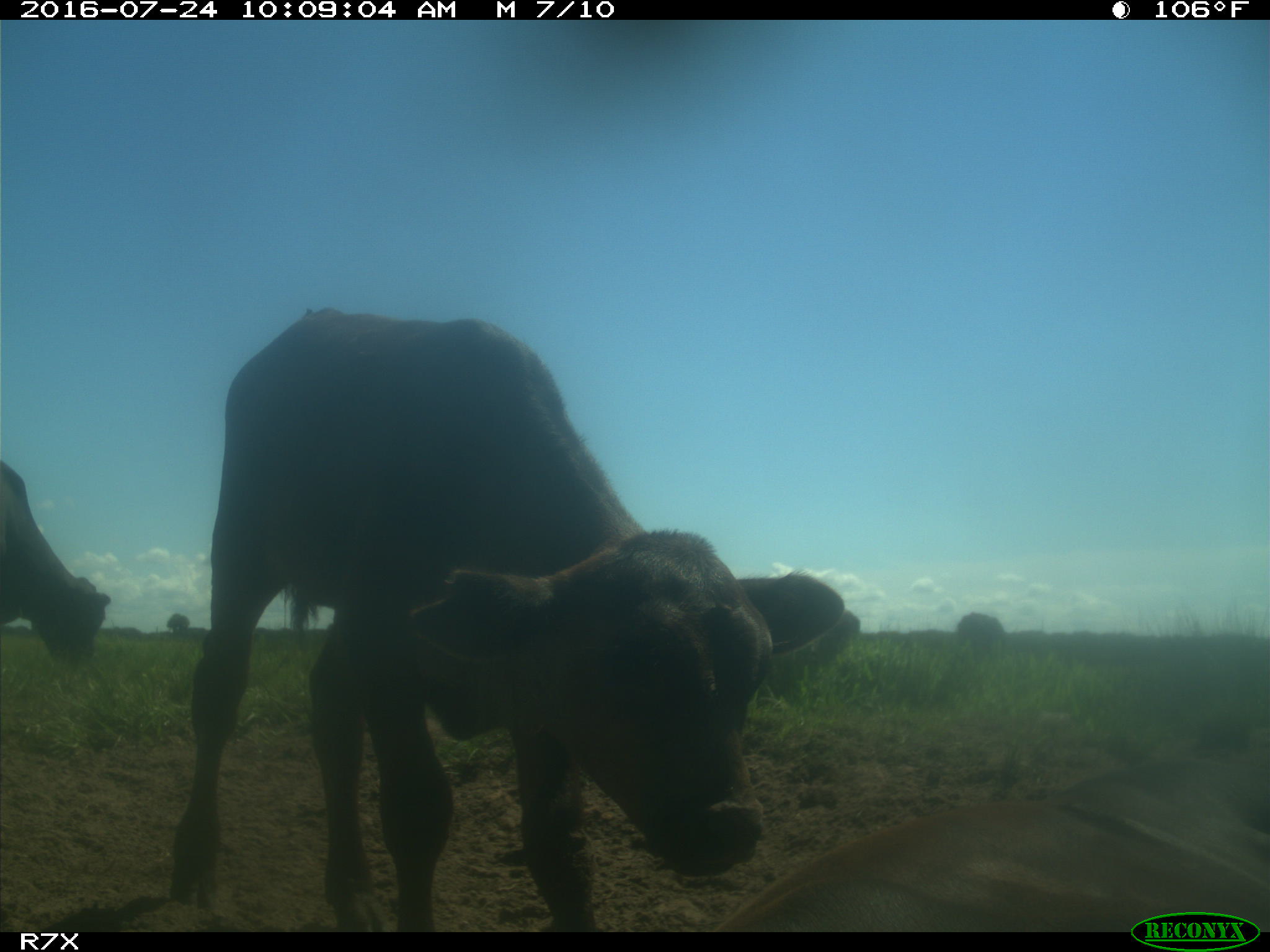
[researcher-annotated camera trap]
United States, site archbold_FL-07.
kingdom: Animalia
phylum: Chordata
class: Mammalia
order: Artiodactyla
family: Bovidae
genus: Bos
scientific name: Bos taurus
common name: domestic cow